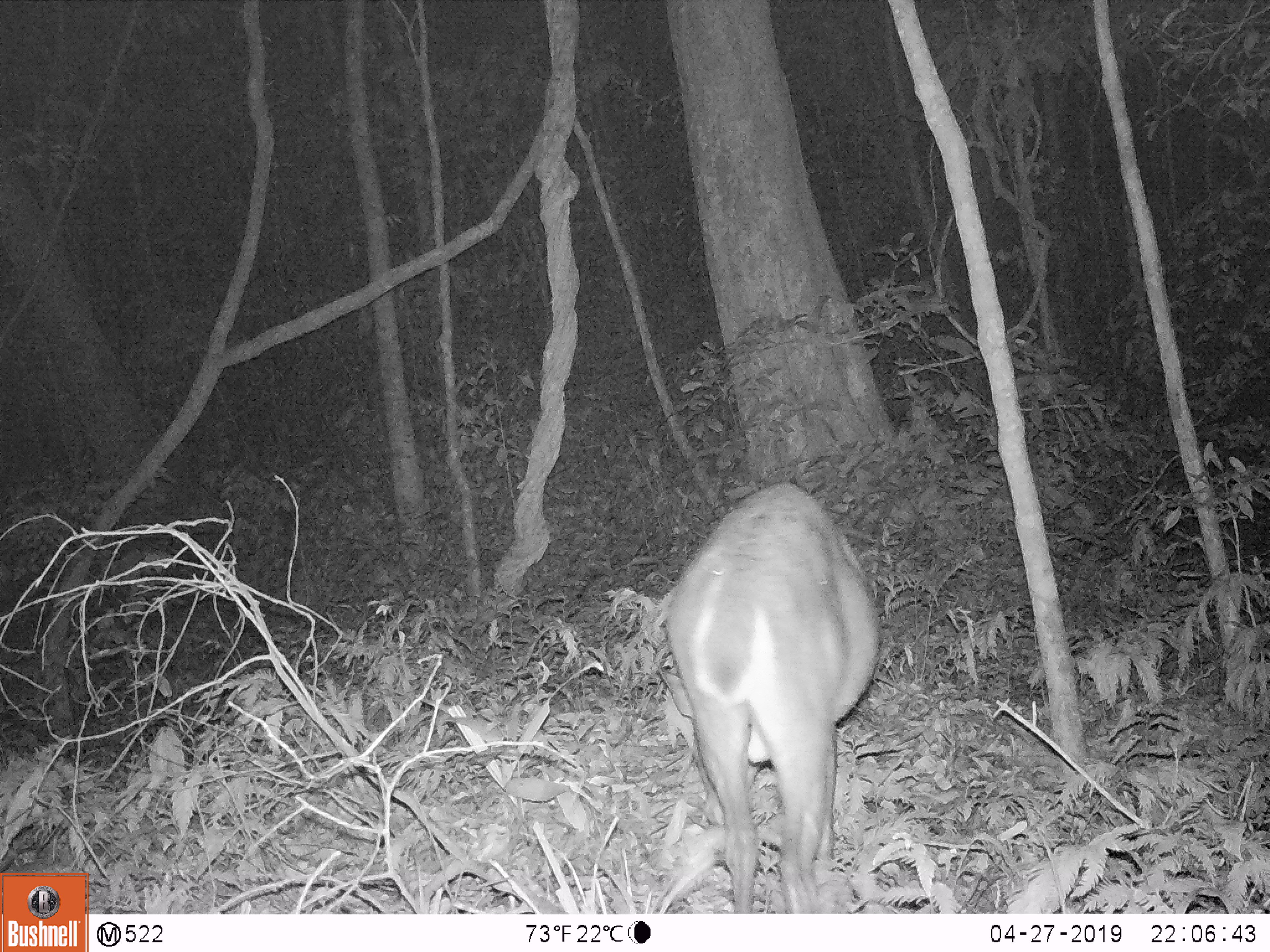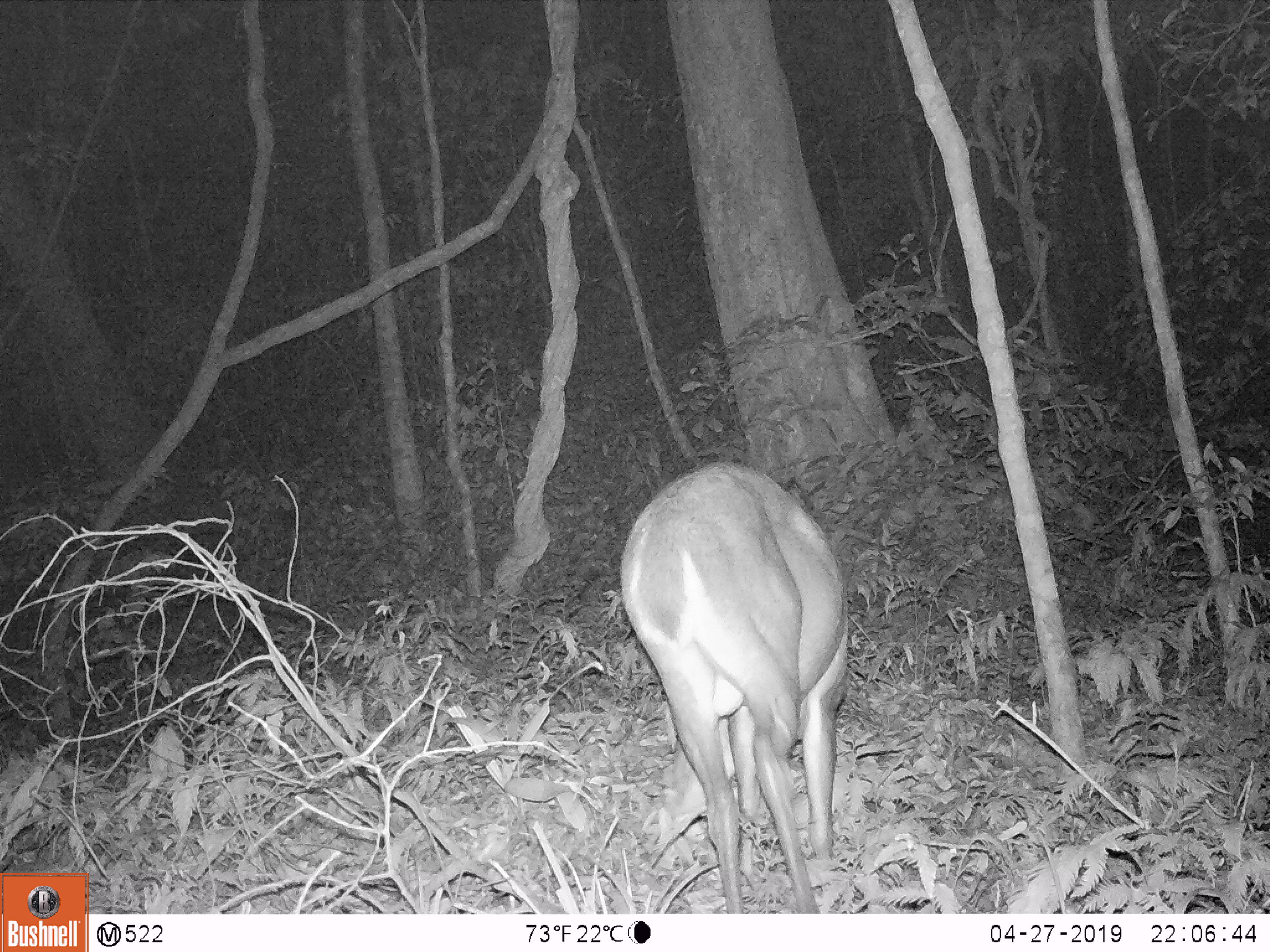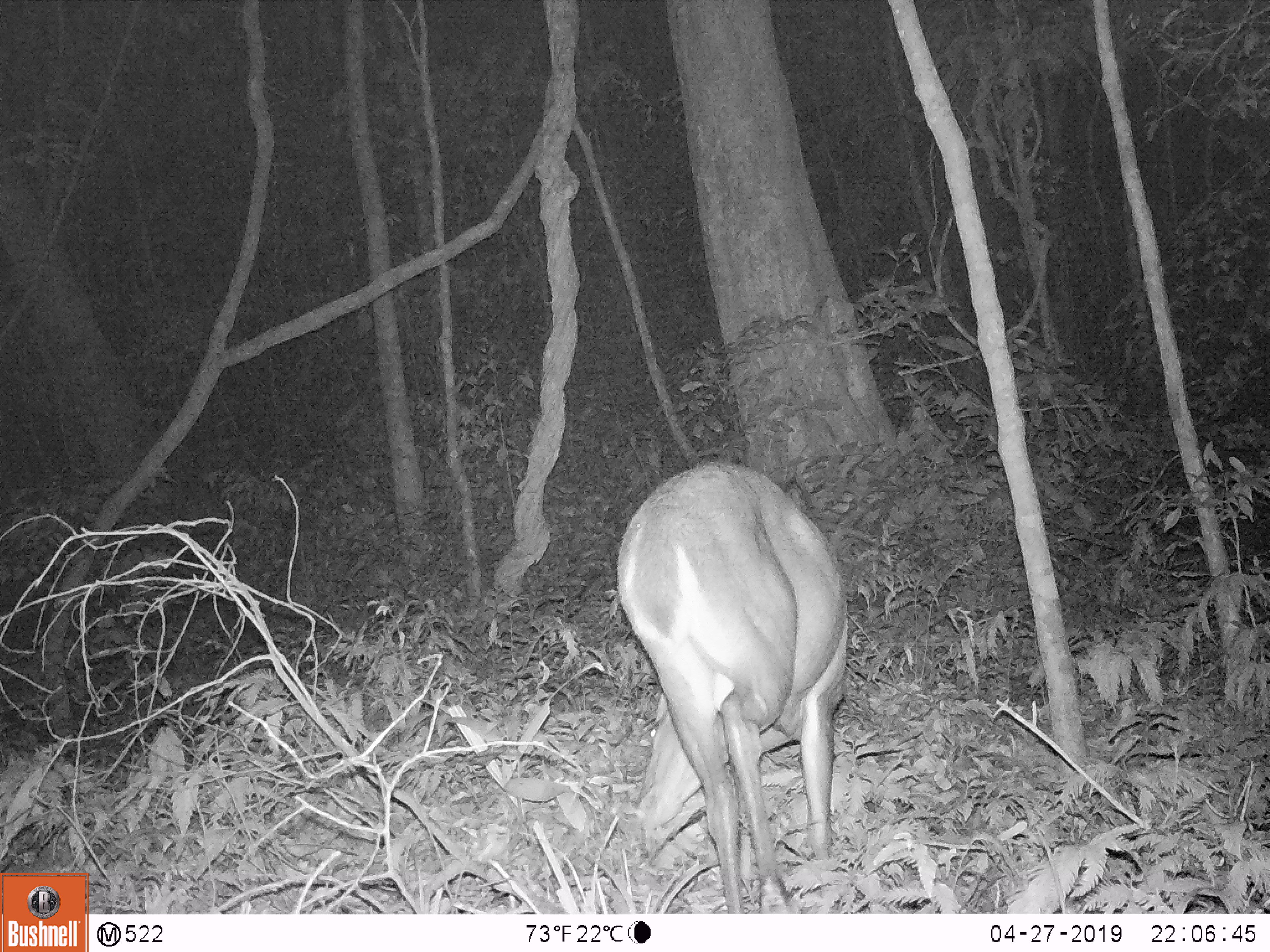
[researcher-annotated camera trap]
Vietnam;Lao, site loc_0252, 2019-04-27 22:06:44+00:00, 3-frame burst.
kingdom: Animalia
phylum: Chordata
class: Mammalia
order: Artiodactyla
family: Cervidae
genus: Muntiacus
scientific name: Muntiacus vuquangensis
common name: large-antlered muntjac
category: large antlered muntjac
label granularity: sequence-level